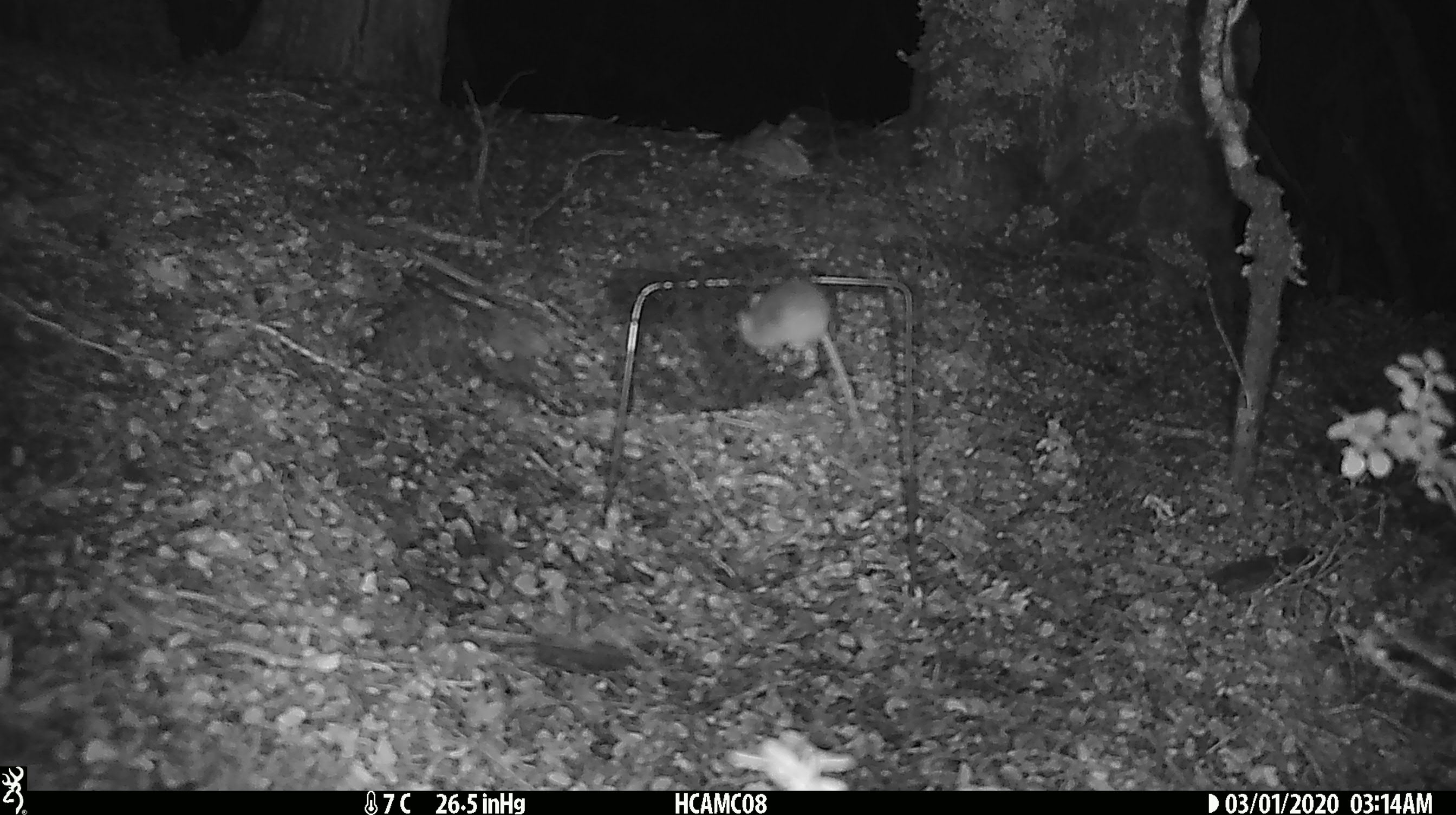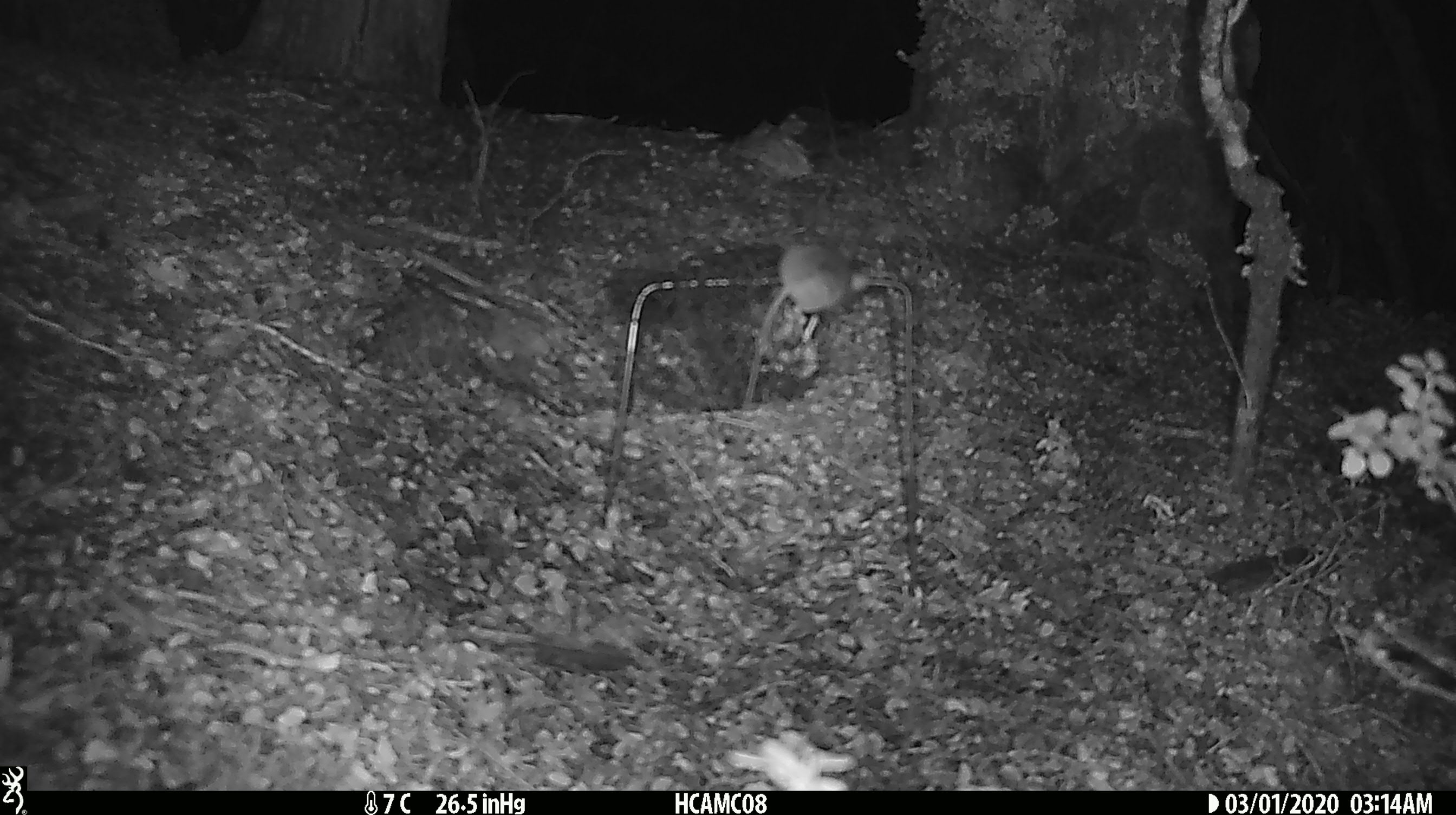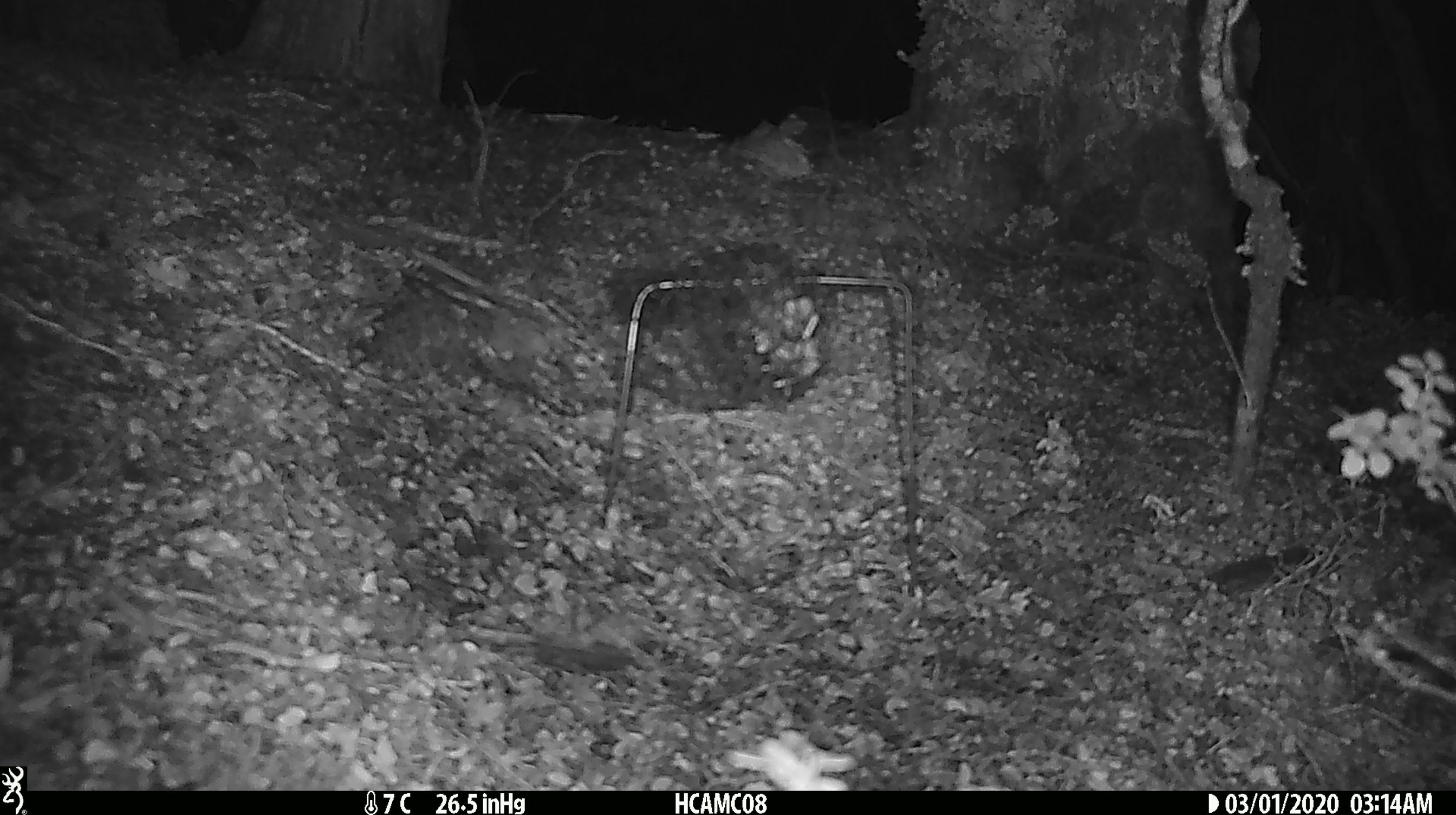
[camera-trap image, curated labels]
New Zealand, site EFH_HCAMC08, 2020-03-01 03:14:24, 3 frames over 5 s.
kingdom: Animalia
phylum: Chordata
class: Mammalia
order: Rodentia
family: Muridae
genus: Mus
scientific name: Mus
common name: mouse